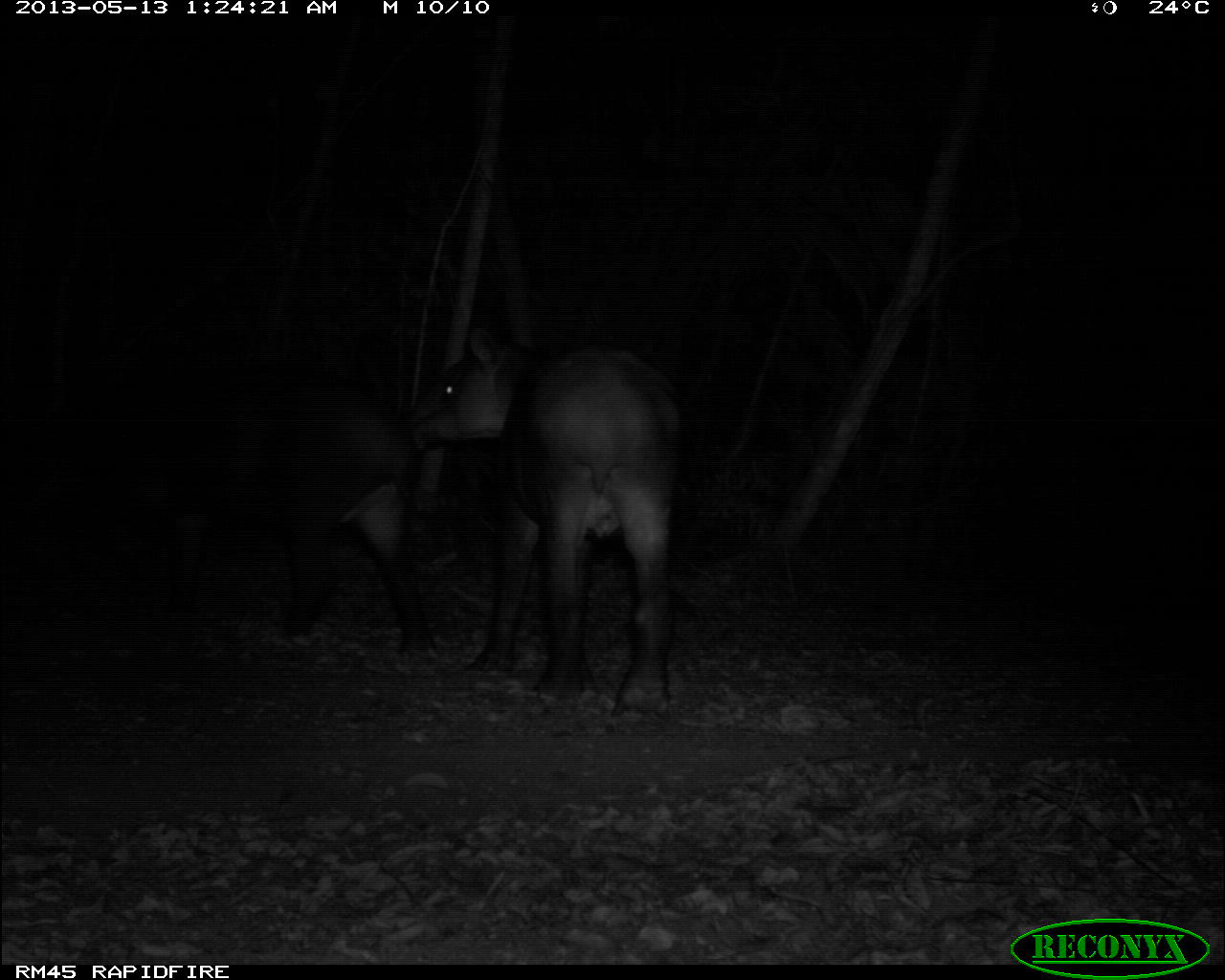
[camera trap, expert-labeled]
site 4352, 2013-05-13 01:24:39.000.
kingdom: Animalia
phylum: Chordata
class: Mammalia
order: Perissodactyla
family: Tapiridae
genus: Tapirus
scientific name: Tapirus bairdii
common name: baird's tapir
Tapirus bairdii (baird's tapir), count 2.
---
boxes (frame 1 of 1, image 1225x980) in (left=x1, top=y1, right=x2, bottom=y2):
tapirus bairdii: (left=404, top=327, right=682, bottom=715); (left=78, top=365, right=436, bottom=654)